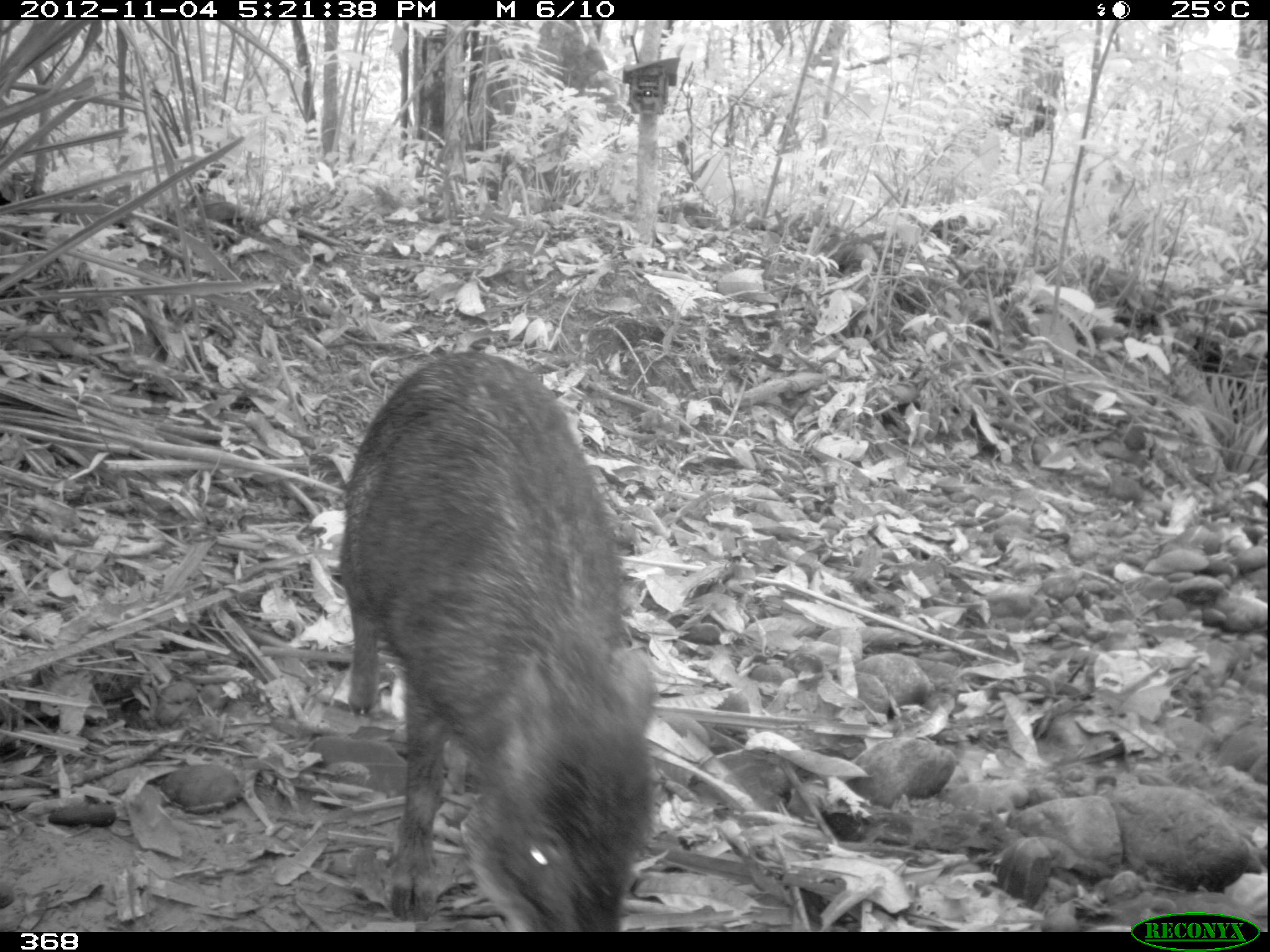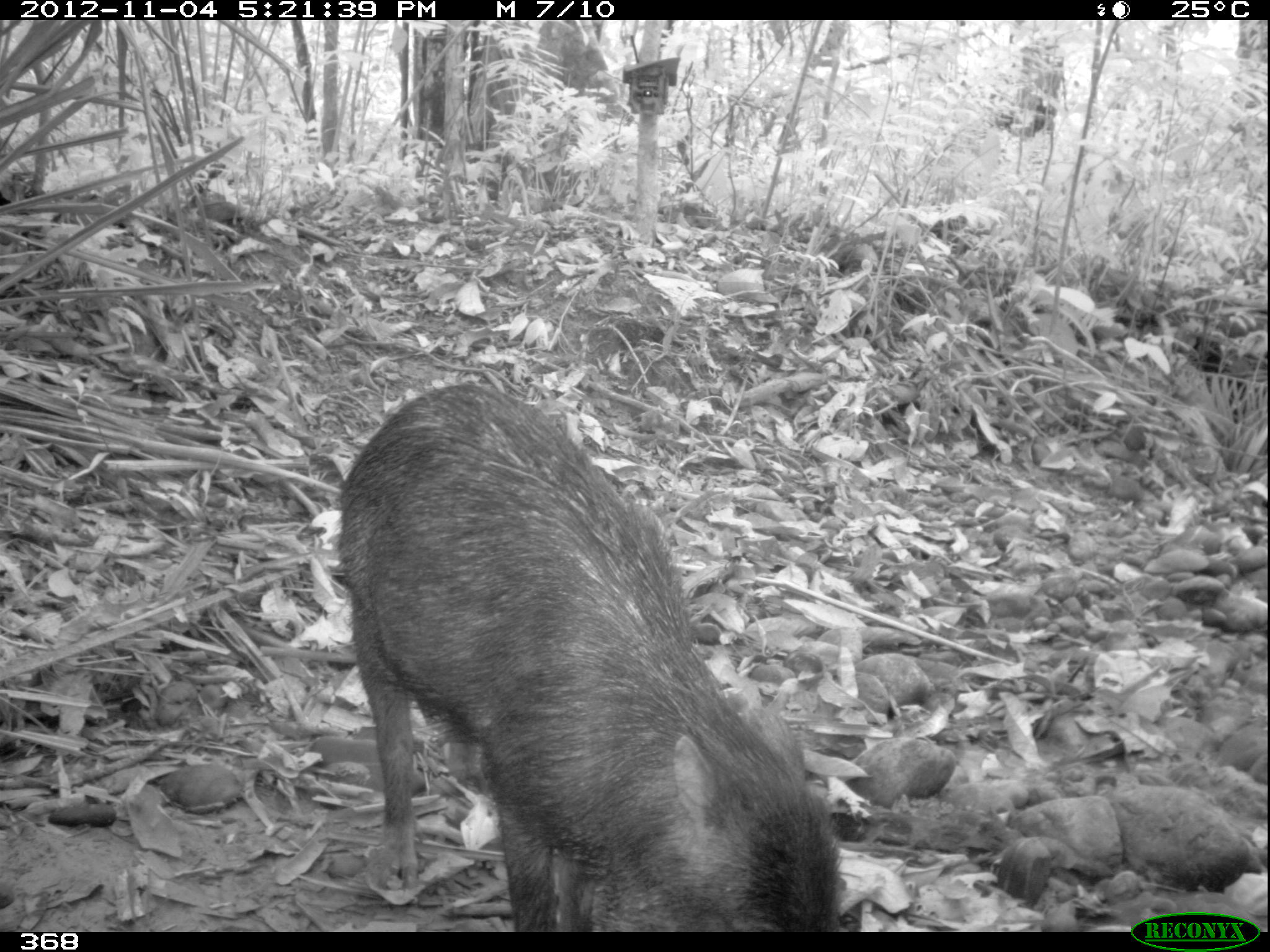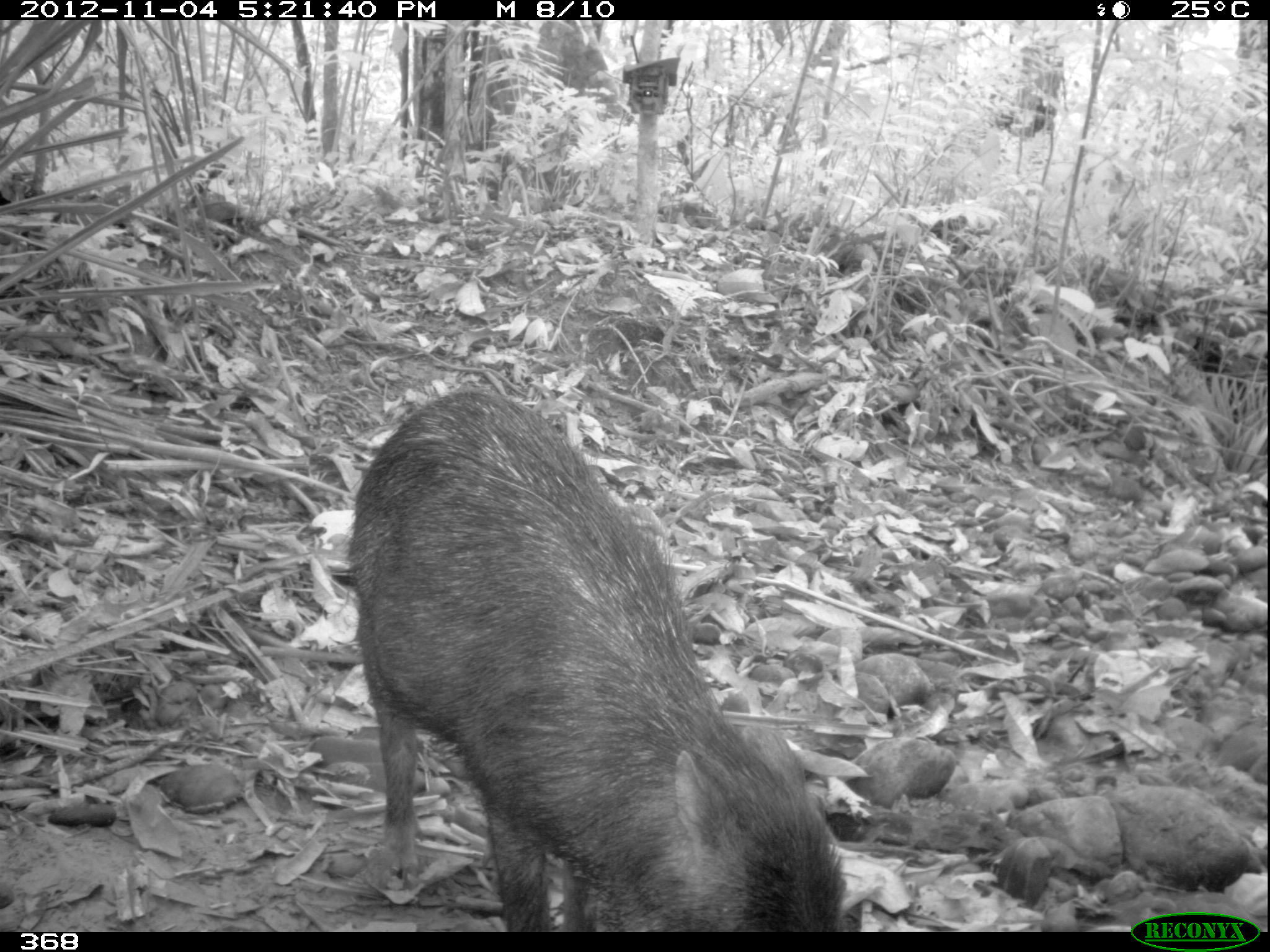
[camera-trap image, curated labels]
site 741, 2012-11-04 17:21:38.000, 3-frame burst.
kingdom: Animalia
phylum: Chordata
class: Mammalia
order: Artiodactyla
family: Tayassuidae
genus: Tayassu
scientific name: Tayassu pecari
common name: white-lipped peccary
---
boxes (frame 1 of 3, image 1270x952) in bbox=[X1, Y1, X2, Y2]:
tayassu pecari: bbox=[339, 349, 657, 932]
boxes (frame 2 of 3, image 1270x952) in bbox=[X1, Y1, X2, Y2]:
tayassu pecari: bbox=[337, 383, 845, 932]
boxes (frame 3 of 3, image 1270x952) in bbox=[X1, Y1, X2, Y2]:
tayassu pecari: bbox=[344, 386, 847, 932]